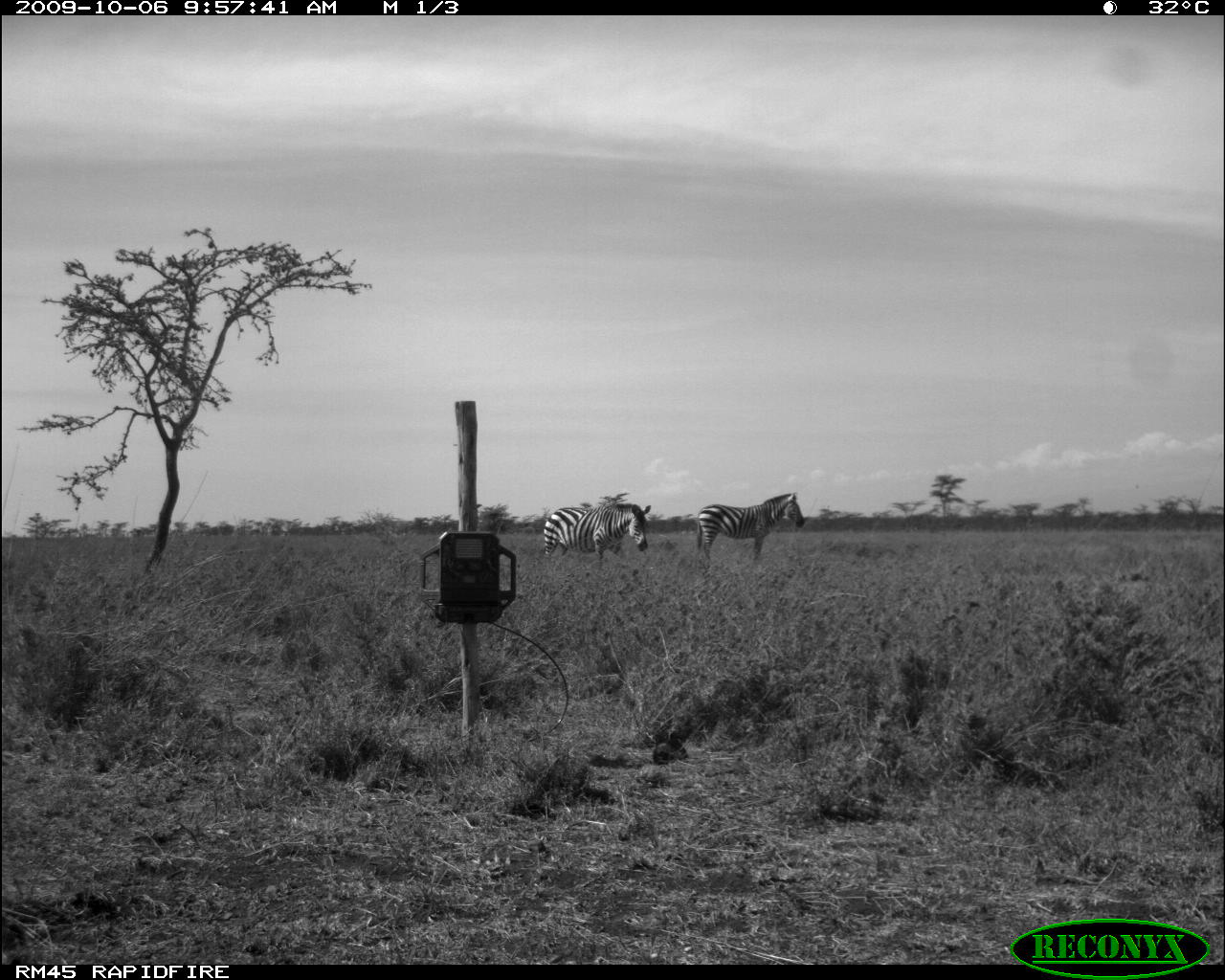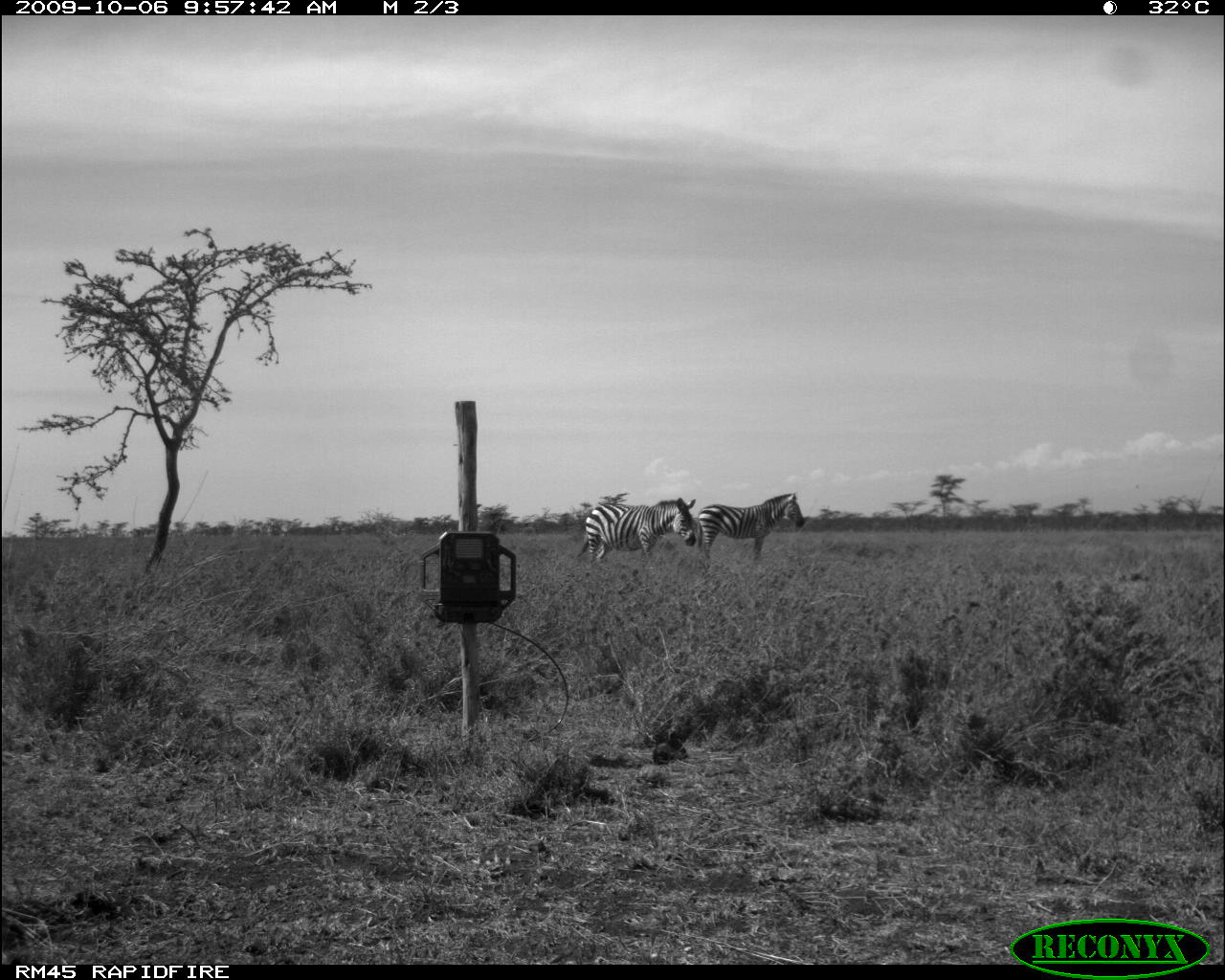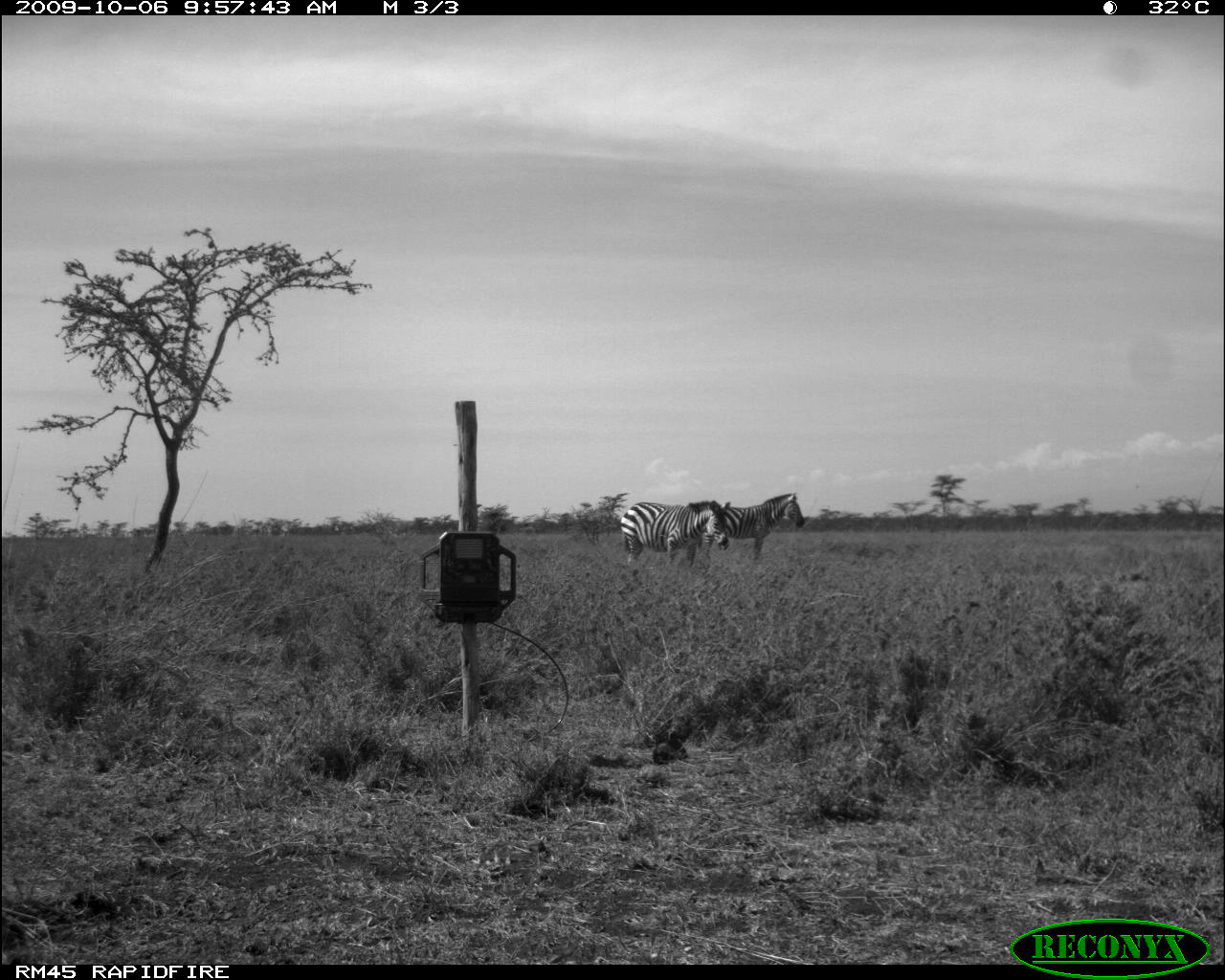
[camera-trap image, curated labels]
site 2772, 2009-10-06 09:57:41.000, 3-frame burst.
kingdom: Animalia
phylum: Chordata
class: Mammalia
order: Perissodactyla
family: Equidae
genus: Equus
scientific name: Equus quagga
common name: plains zebra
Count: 2.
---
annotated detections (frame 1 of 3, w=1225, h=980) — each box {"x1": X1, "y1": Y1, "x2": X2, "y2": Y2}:
equus quagga: {"x1": 696, "y1": 492, "x2": 806, "y2": 557}; {"x1": 544, "y1": 502, "x2": 651, "y2": 564}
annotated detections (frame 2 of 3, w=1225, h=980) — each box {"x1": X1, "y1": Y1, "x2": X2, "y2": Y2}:
equus quagga: {"x1": 574, "y1": 497, "x2": 698, "y2": 566}; {"x1": 696, "y1": 492, "x2": 805, "y2": 567}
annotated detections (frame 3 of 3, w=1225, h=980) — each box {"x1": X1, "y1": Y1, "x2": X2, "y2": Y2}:
equus quagga: {"x1": 620, "y1": 501, "x2": 731, "y2": 567}; {"x1": 702, "y1": 492, "x2": 807, "y2": 561}